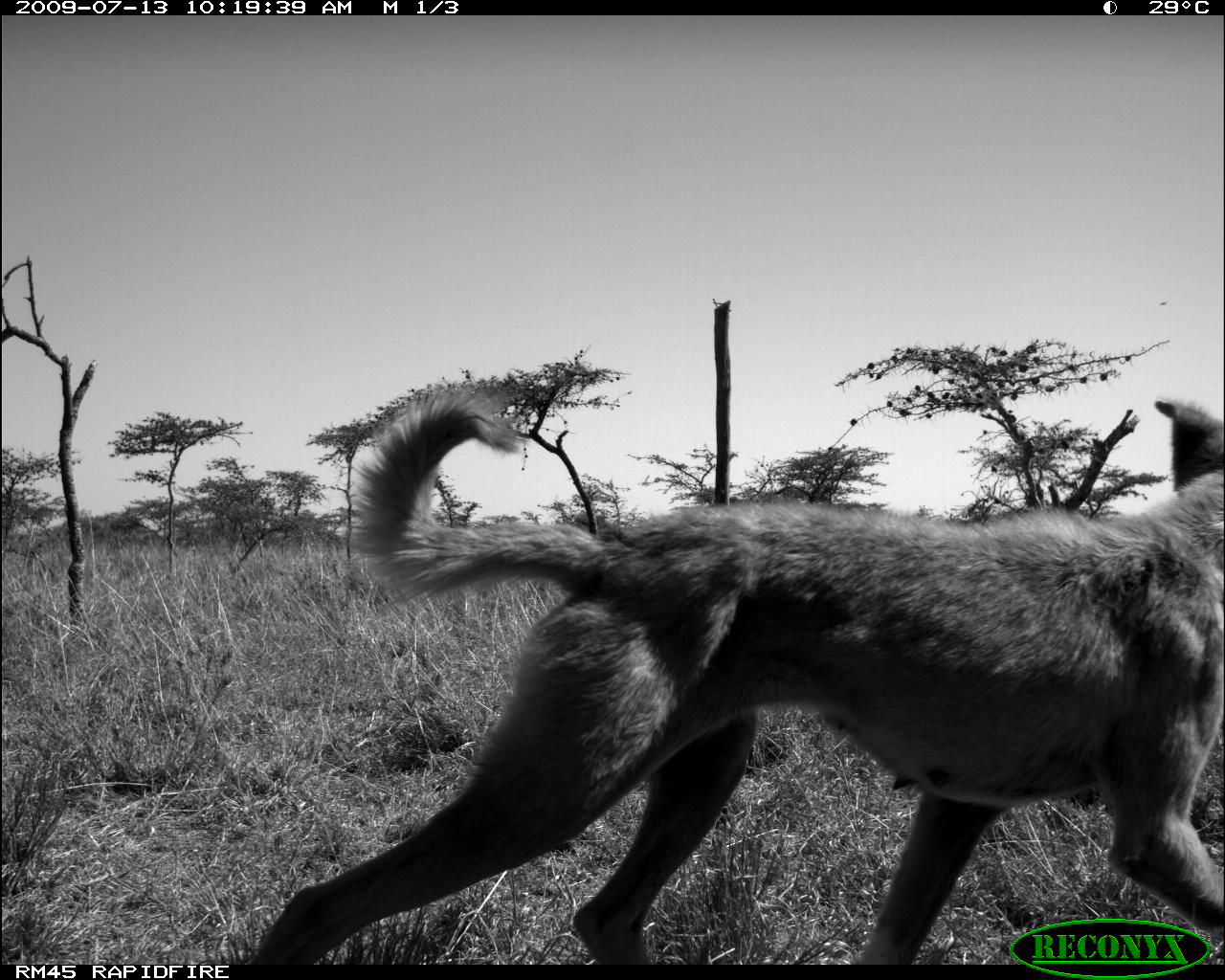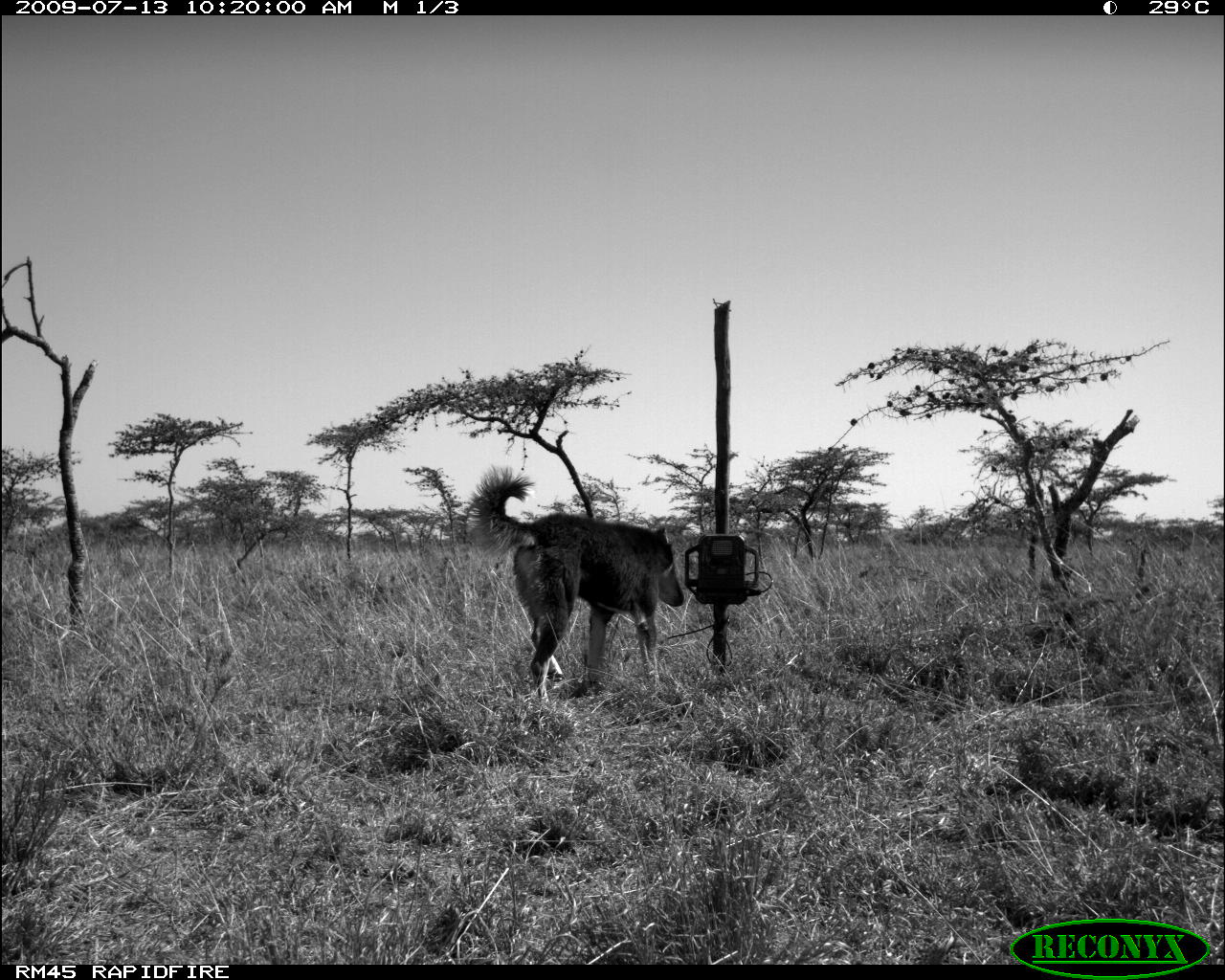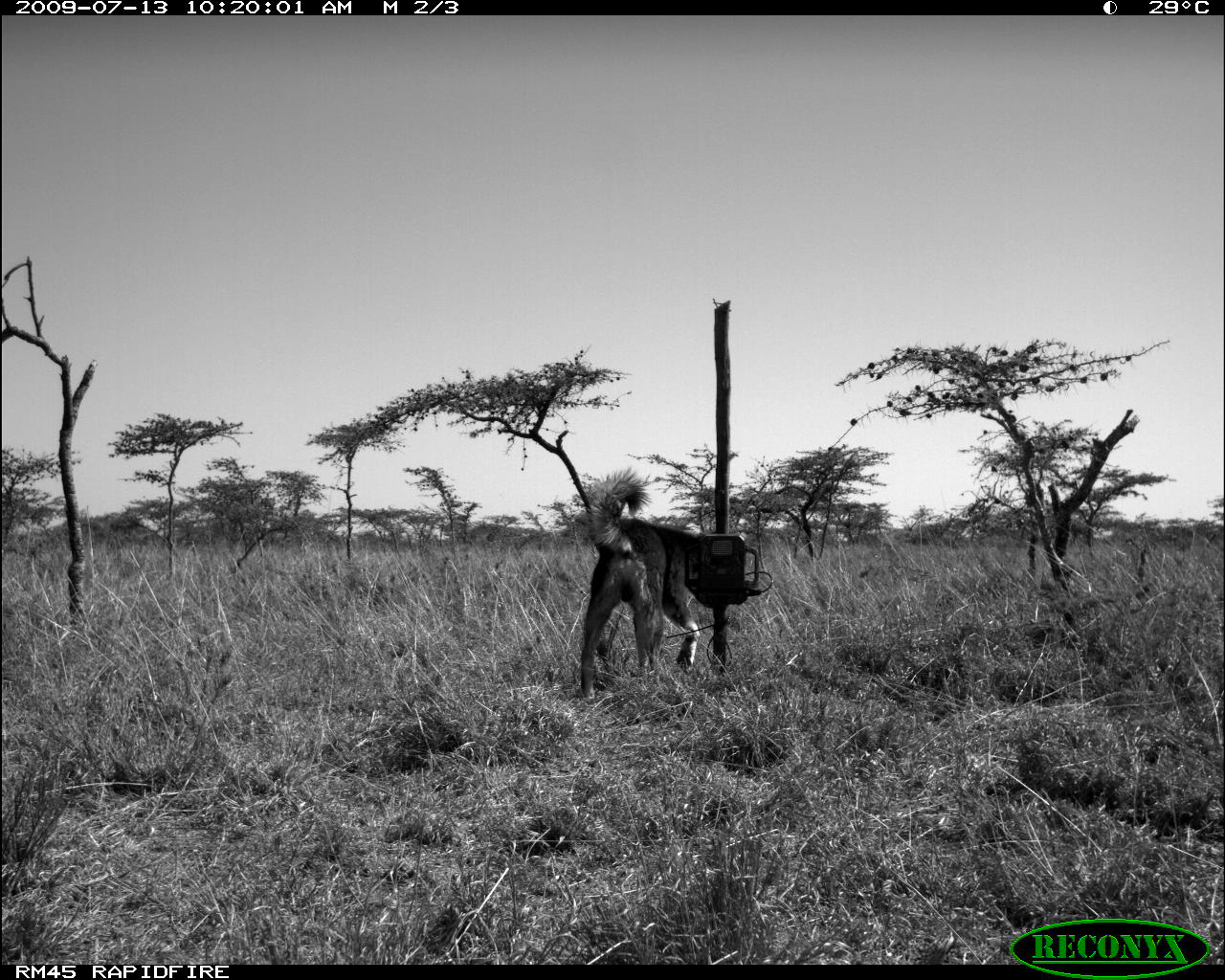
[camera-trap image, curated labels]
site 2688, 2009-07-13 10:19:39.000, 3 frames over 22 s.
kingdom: Animalia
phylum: Chordata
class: Mammalia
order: Carnivora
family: Canidae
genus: Canis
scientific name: Canis familiaris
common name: domestic dog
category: canis lupus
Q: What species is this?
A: Canis lupus (domestic dog) (Canis familiaris).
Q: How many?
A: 1.